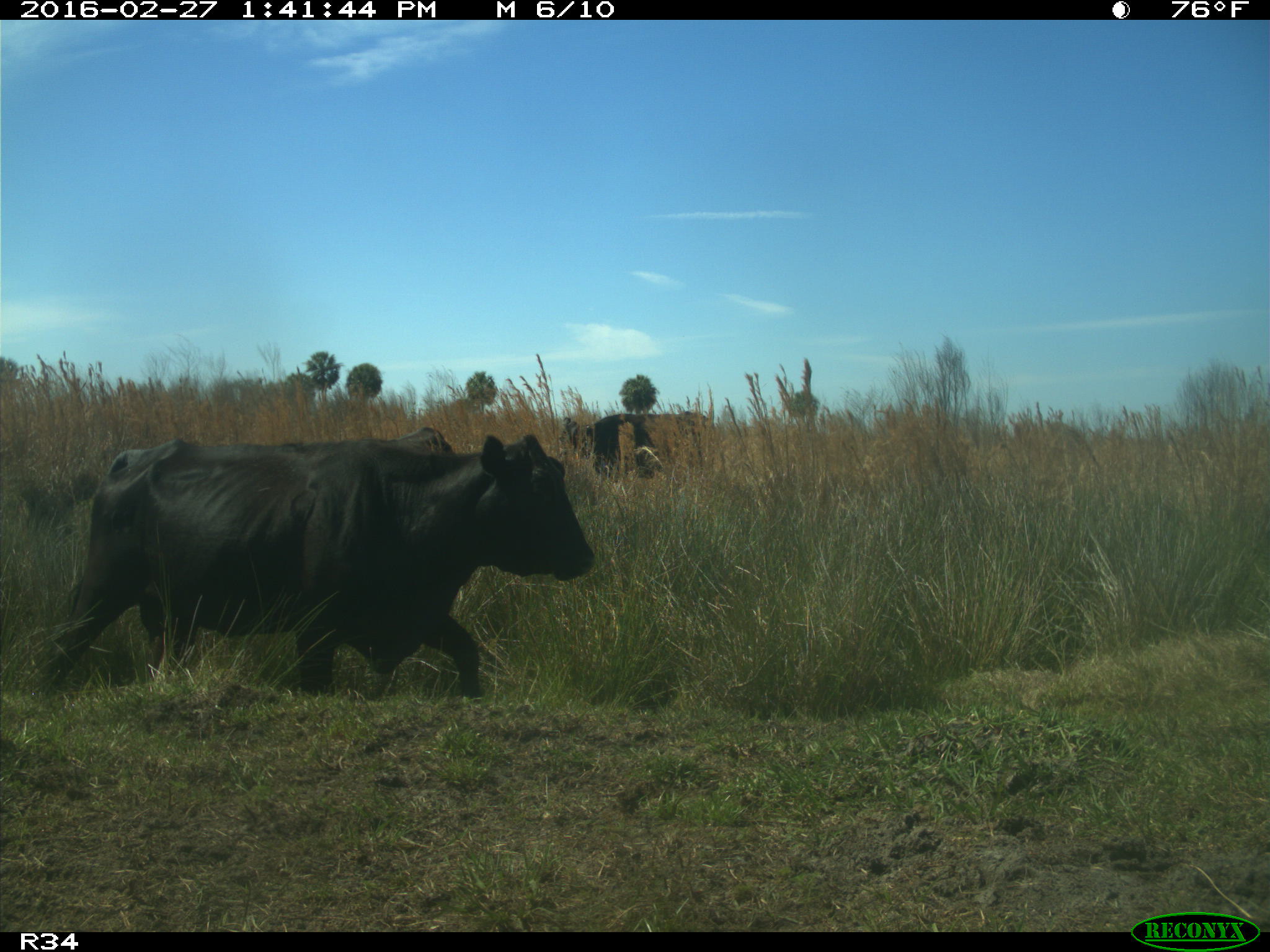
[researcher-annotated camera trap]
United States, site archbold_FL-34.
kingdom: Animalia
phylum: Chordata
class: Mammalia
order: Artiodactyla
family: Bovidae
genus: Bos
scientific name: Bos taurus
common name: domestic cow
Bos taurus (domestic cow).